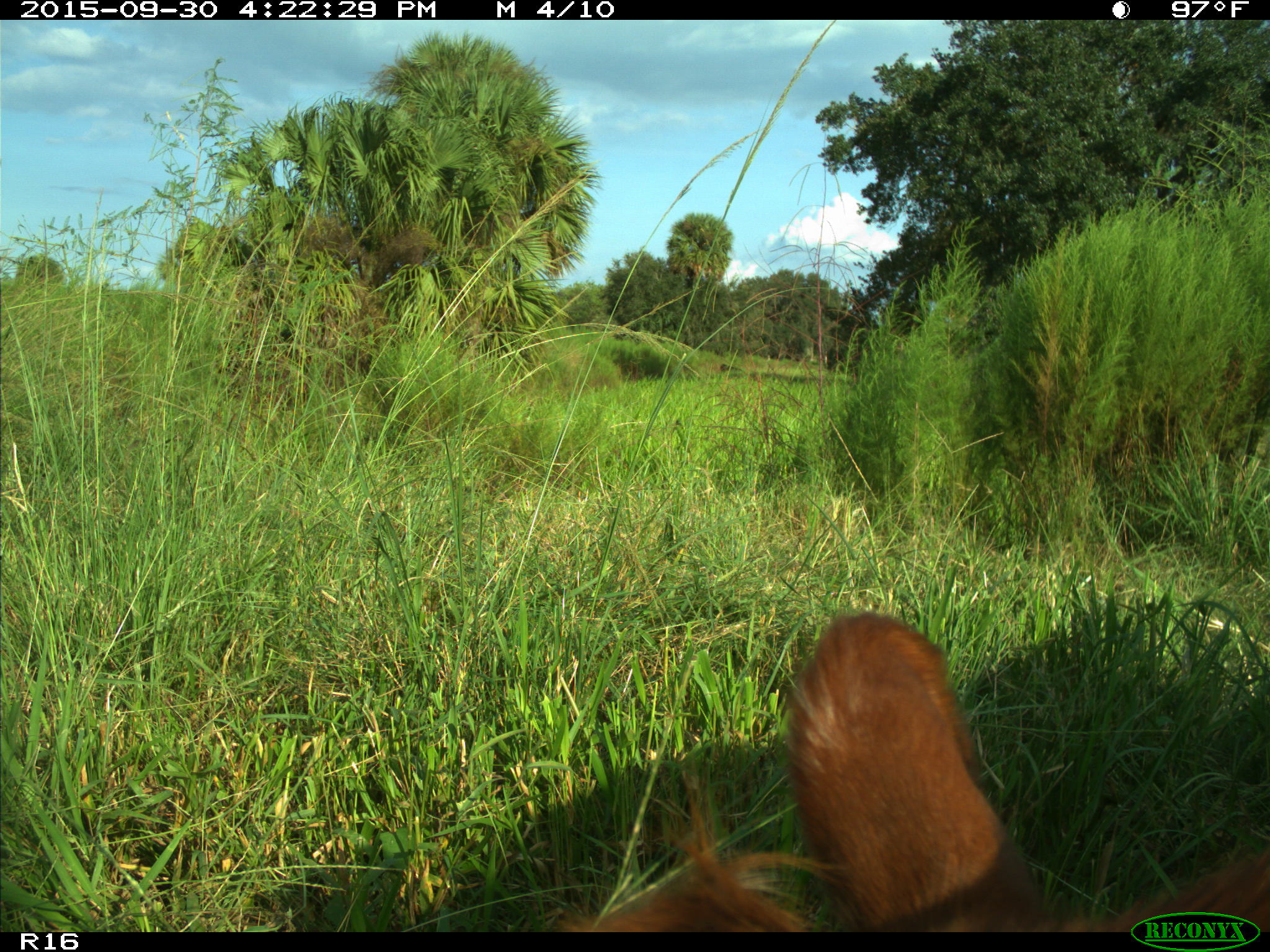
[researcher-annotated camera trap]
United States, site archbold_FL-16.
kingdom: Animalia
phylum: Chordata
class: Mammalia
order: Artiodactyla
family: Bovidae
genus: Bos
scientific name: Bos taurus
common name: domestic cow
Bos taurus (domestic cow).